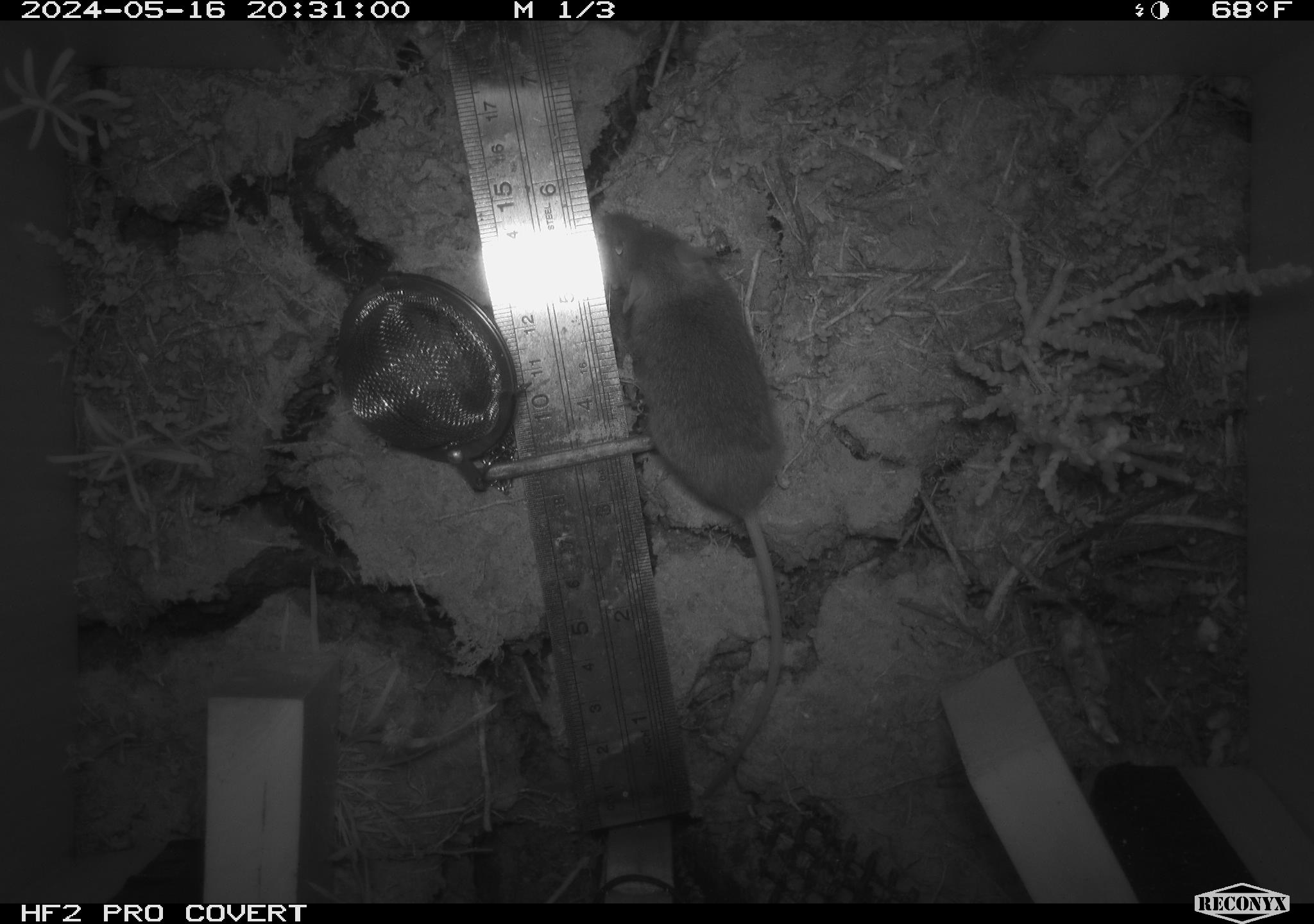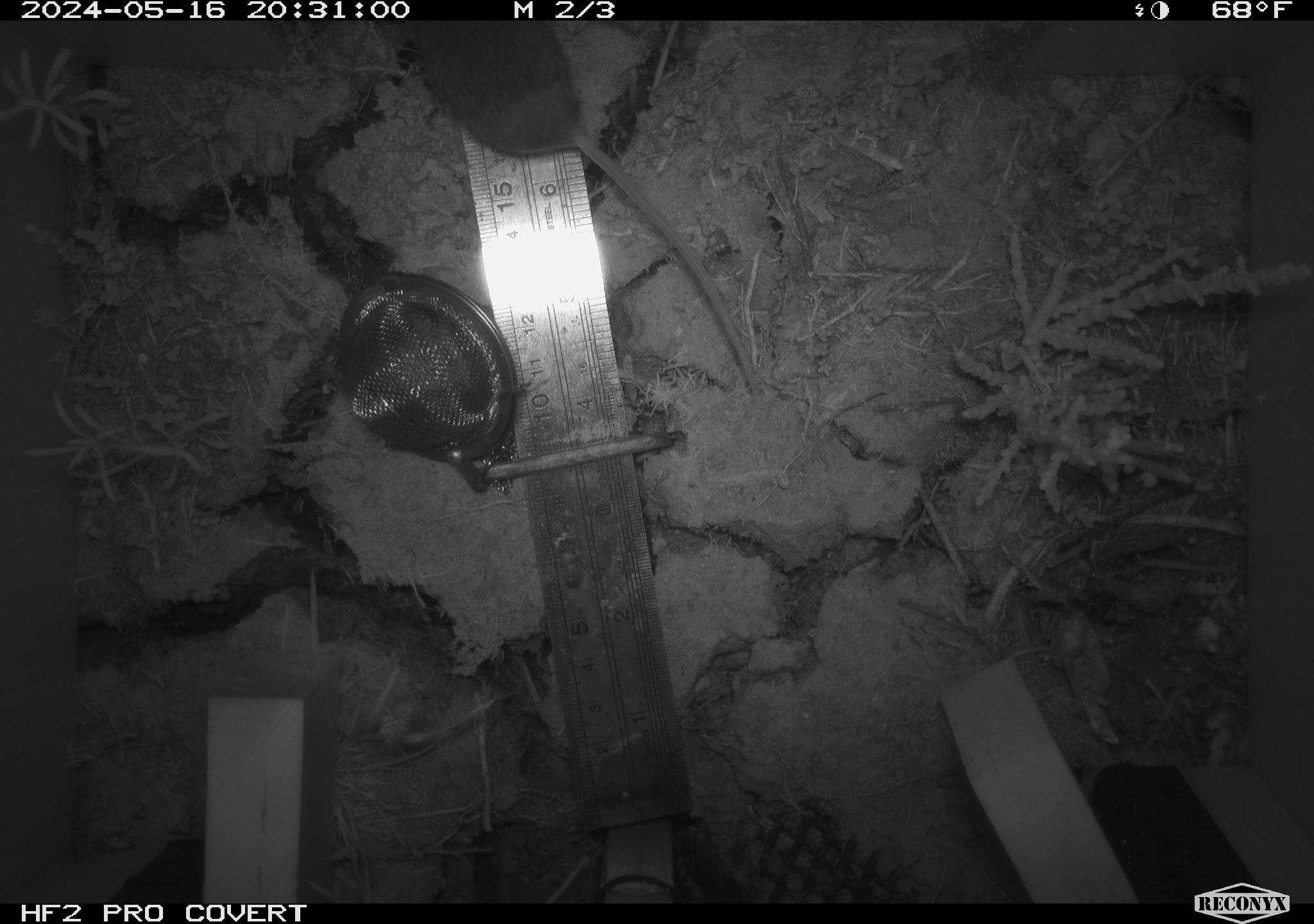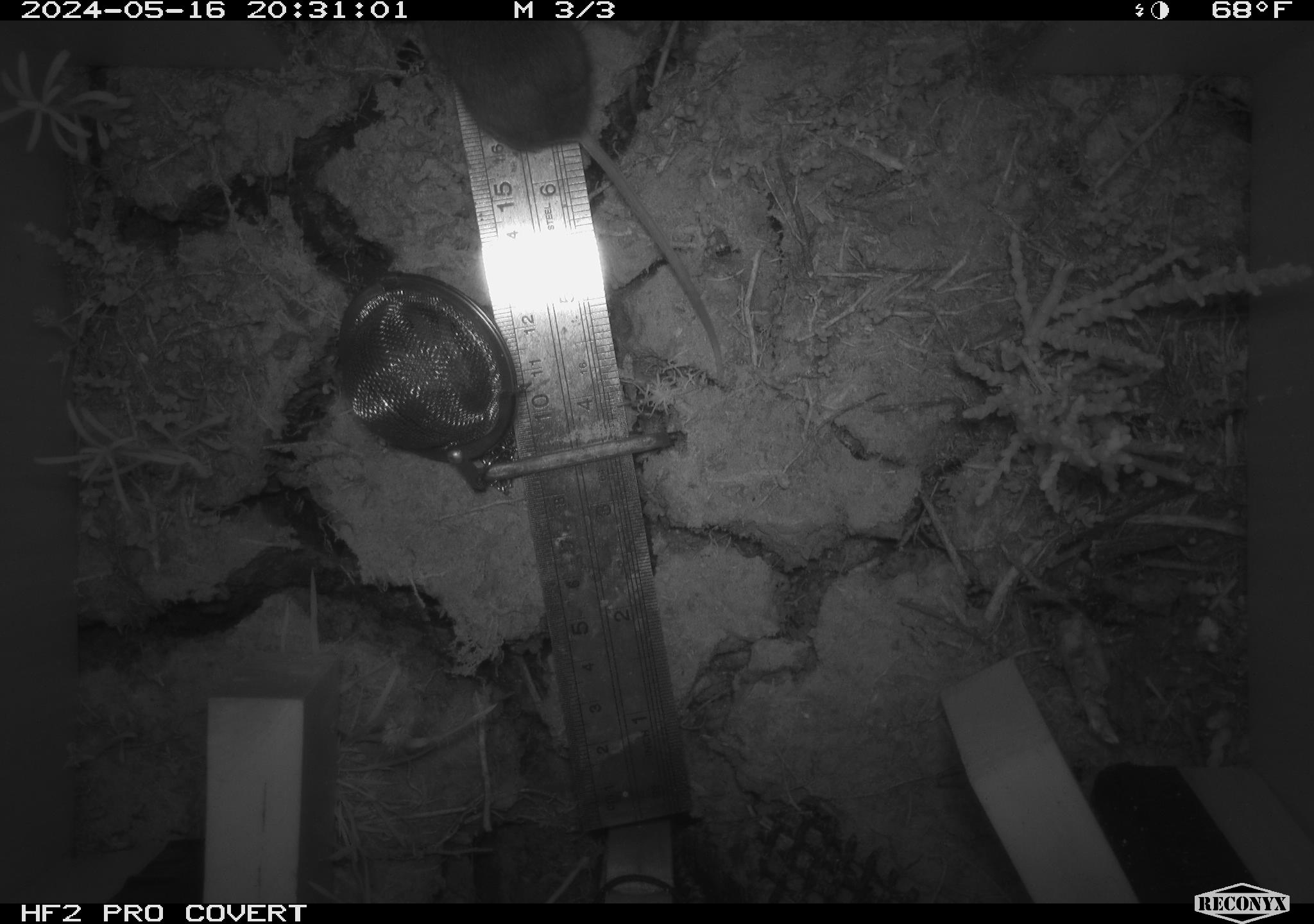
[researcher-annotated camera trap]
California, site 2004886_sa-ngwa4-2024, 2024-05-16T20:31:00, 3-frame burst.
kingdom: Animalia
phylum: Chordata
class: Mammalia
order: Rodentia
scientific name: Rodentia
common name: mouse species